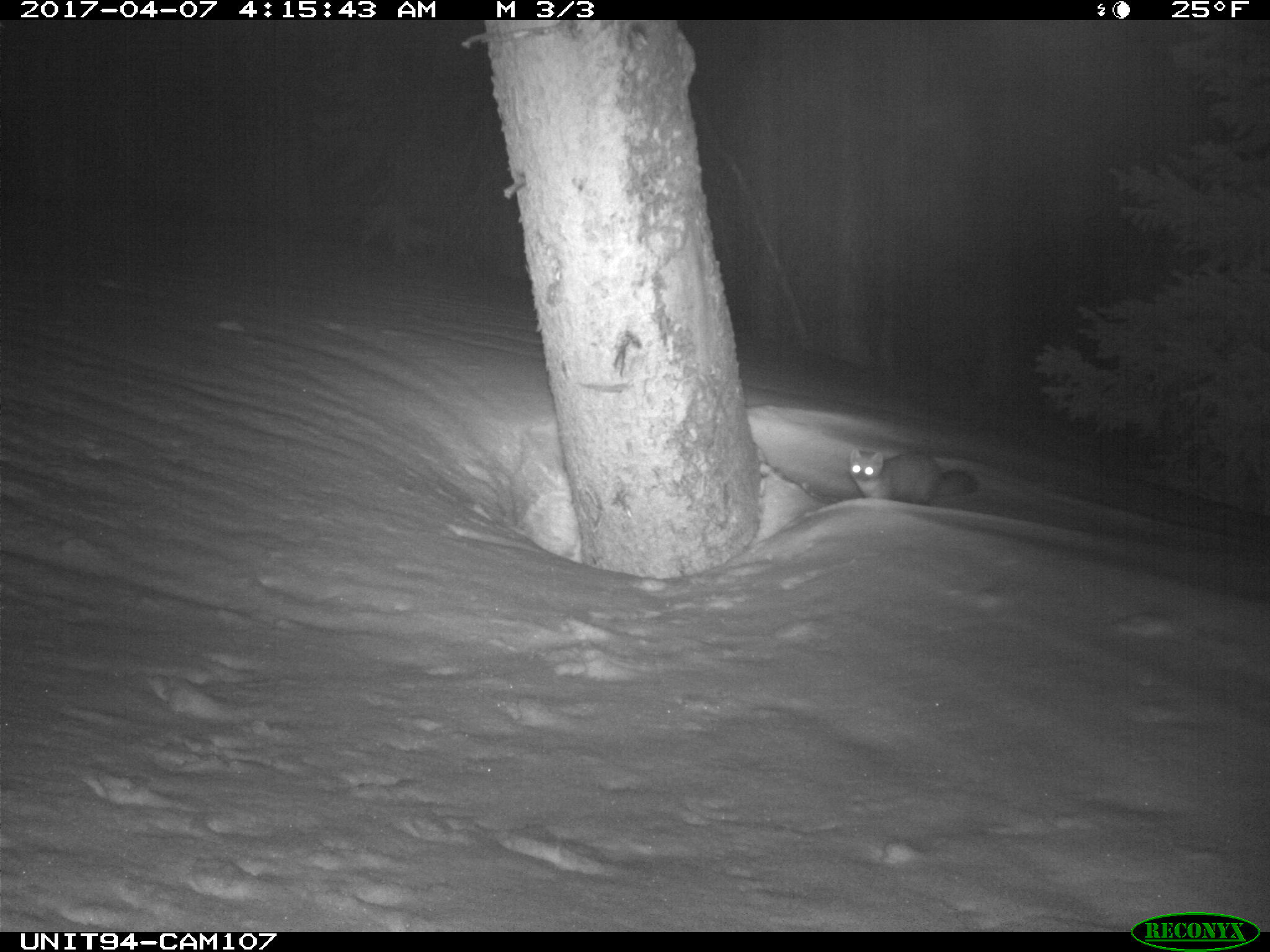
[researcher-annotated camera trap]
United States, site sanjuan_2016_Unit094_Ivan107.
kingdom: Animalia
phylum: Chordata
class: Mammalia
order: Carnivora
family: Mustelidae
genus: Martes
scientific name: Martes americana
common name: american marten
Martes americana (american marten).